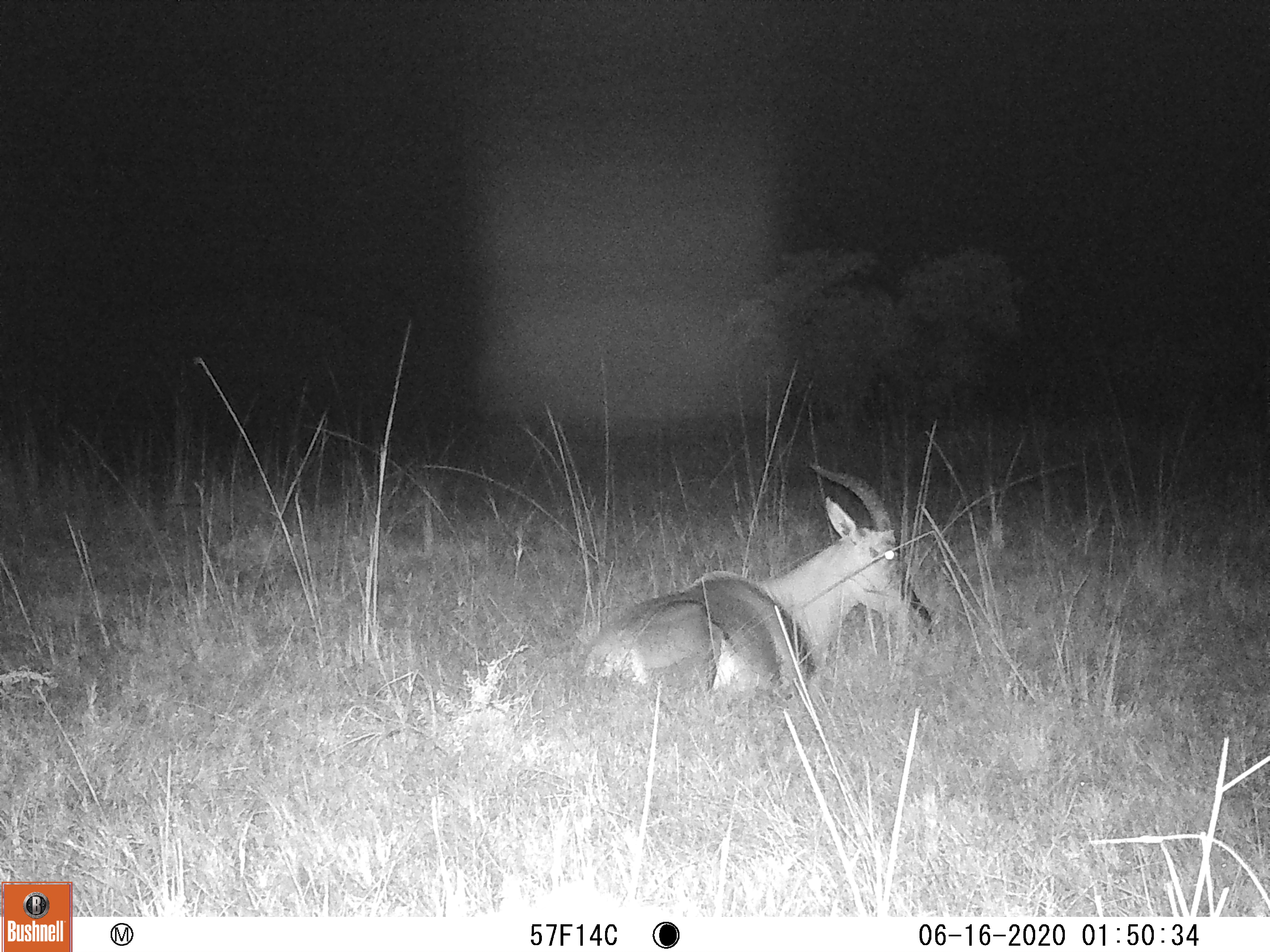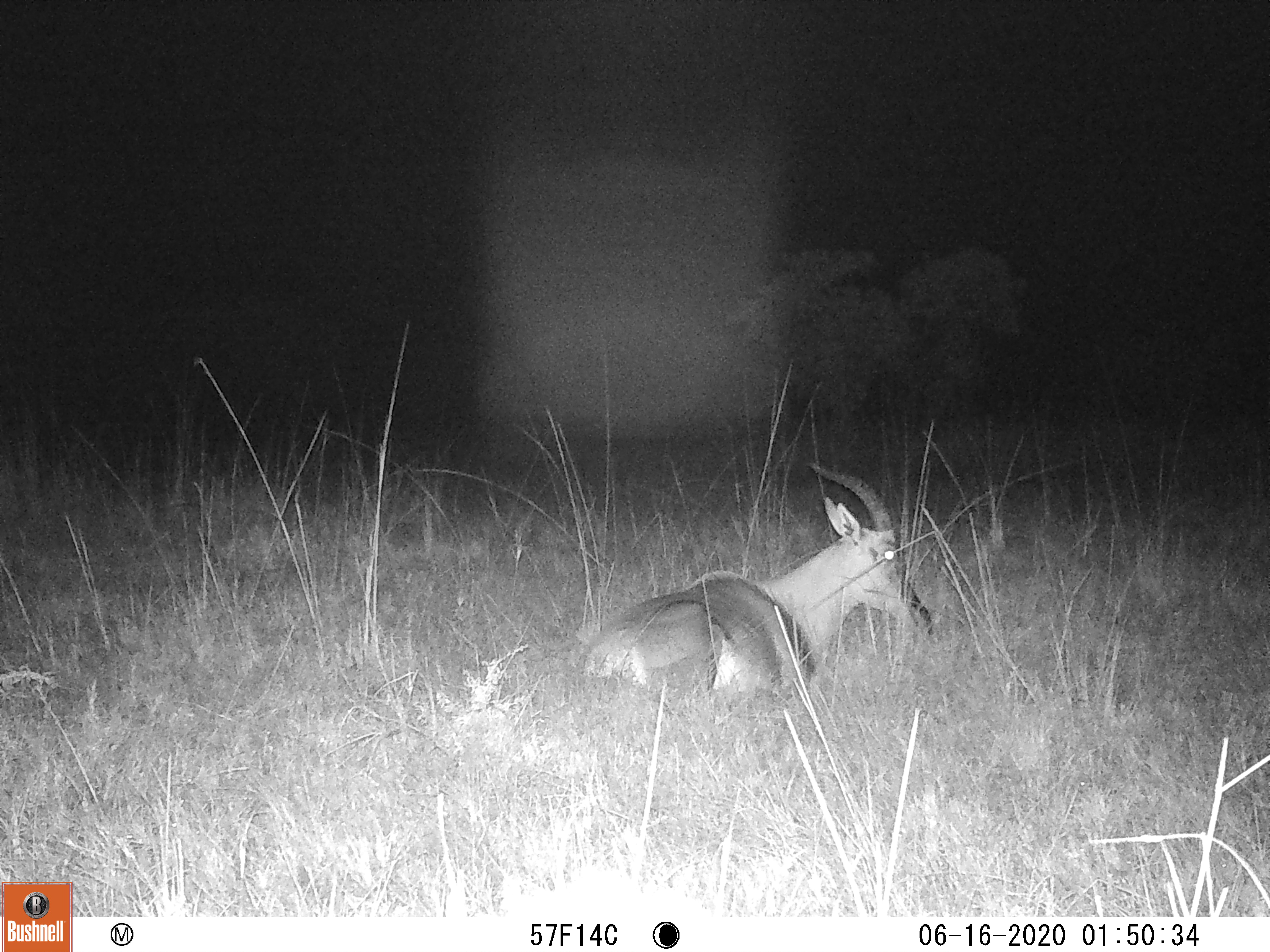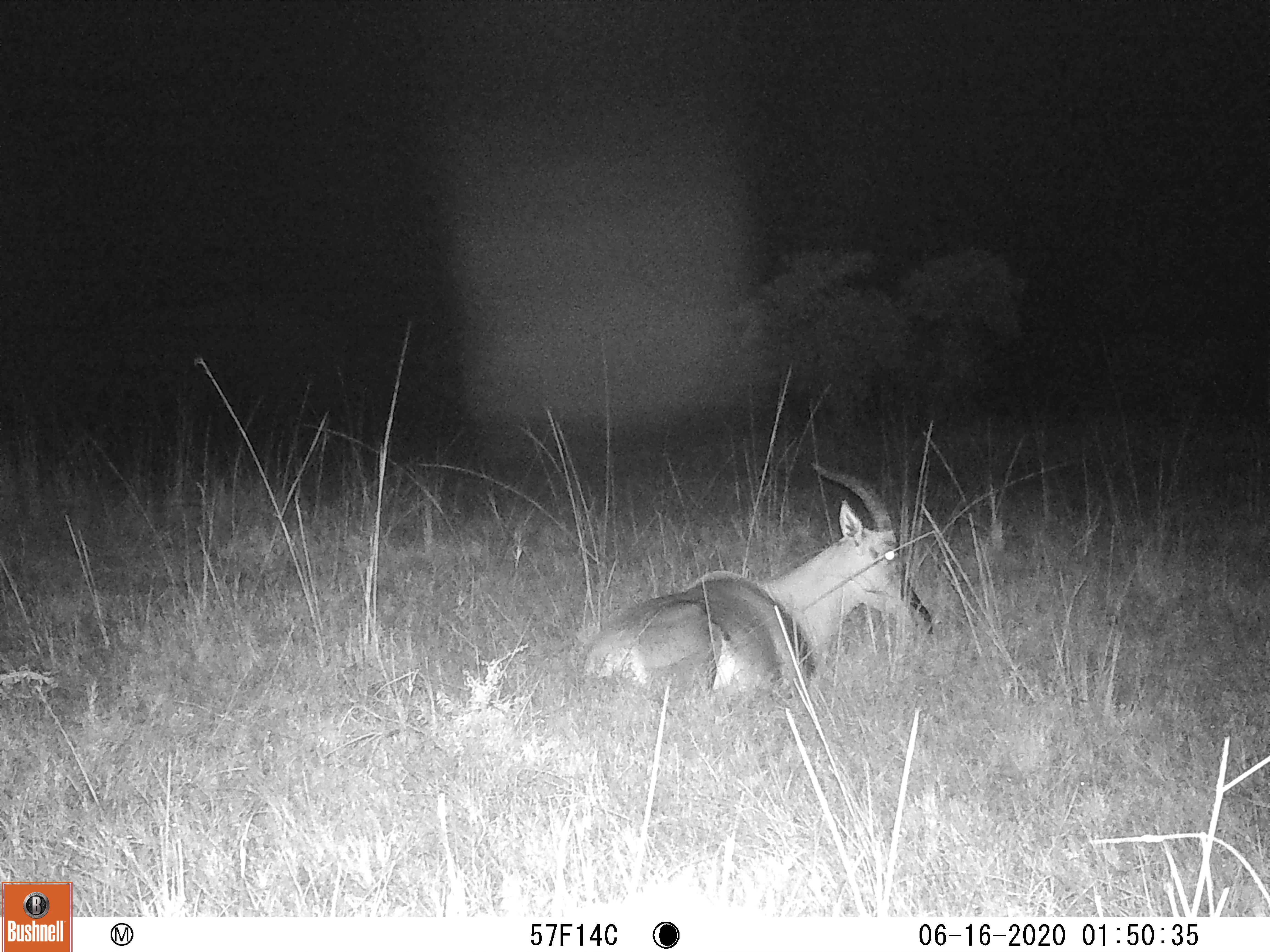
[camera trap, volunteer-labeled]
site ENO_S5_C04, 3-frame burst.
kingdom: Animalia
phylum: Chordata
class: Mammalia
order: Artiodactyla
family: Bovidae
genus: Damaliscus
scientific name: Damaliscus lunatus jimela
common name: topi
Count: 1.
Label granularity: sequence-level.